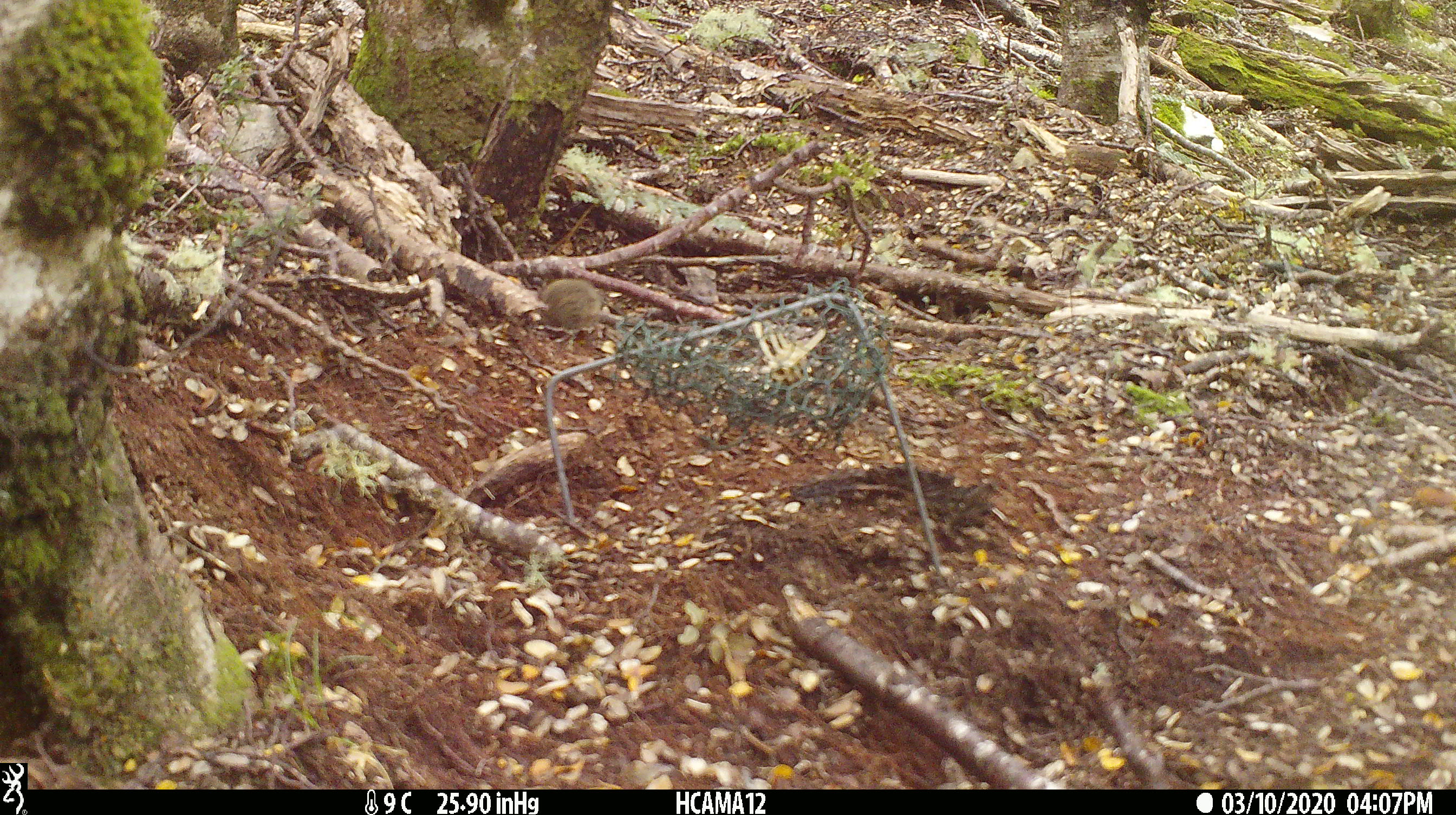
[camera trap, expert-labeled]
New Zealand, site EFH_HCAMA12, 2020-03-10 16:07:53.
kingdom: Animalia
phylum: Chordata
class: Mammalia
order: Rodentia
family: Muridae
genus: Mus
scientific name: Mus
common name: mouse